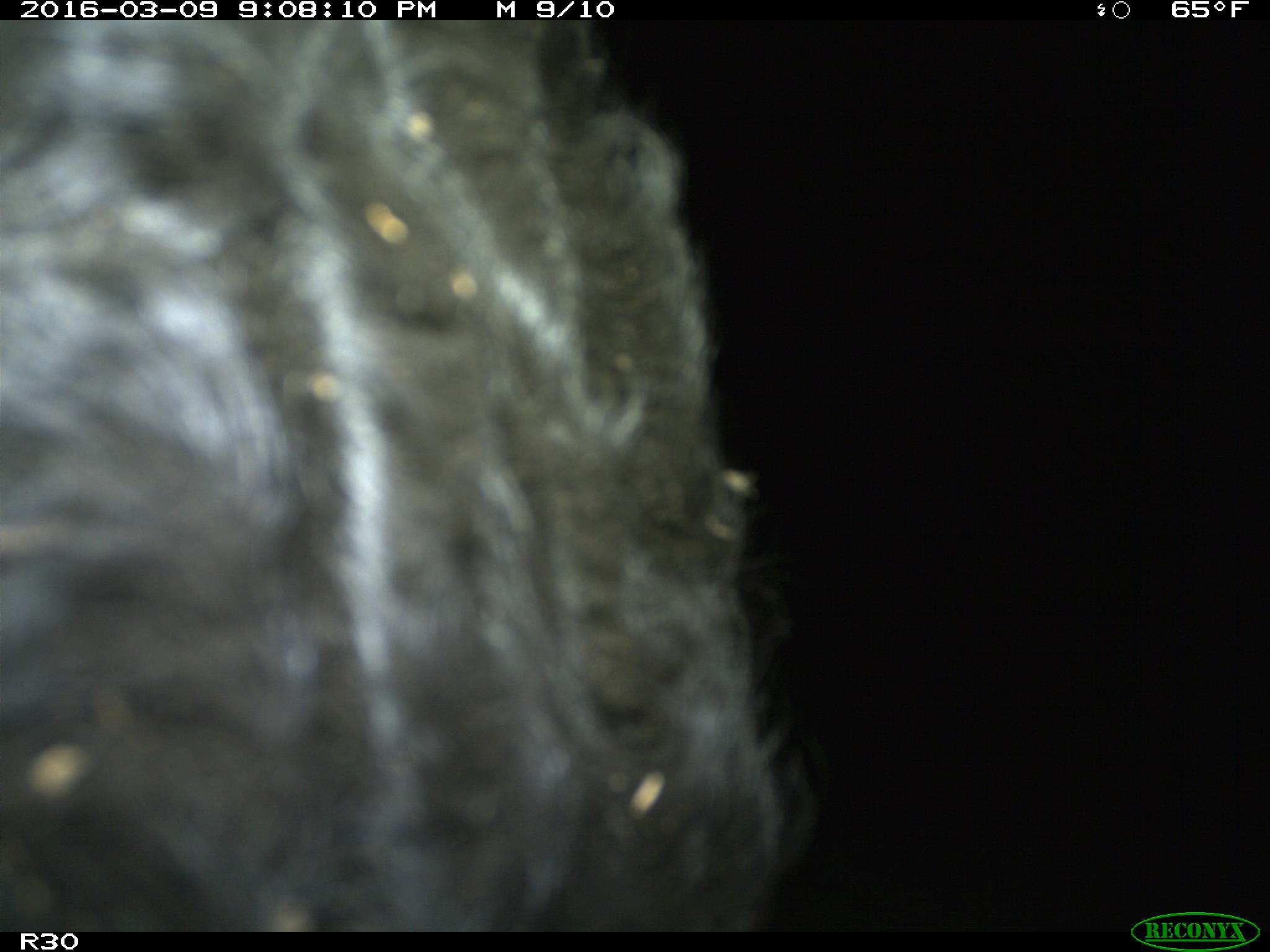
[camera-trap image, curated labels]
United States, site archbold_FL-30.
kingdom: Animalia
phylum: Chordata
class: Mammalia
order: Artiodactyla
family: Bovidae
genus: Bos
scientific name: Bos taurus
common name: domestic cow